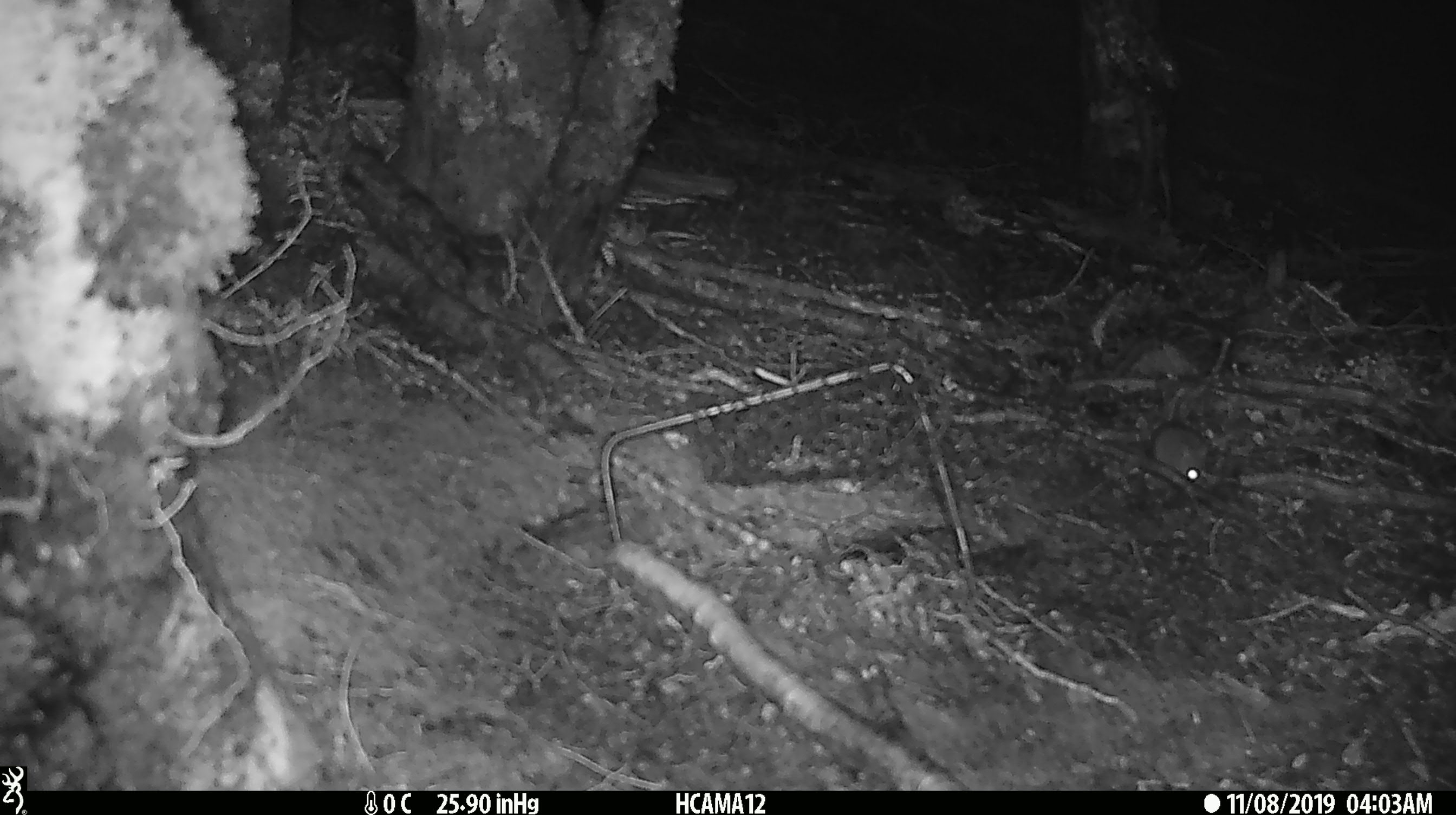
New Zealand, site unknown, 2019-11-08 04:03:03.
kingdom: Animalia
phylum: Chordata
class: Mammalia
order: Rodentia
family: Muridae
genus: Mus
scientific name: Mus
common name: mouse